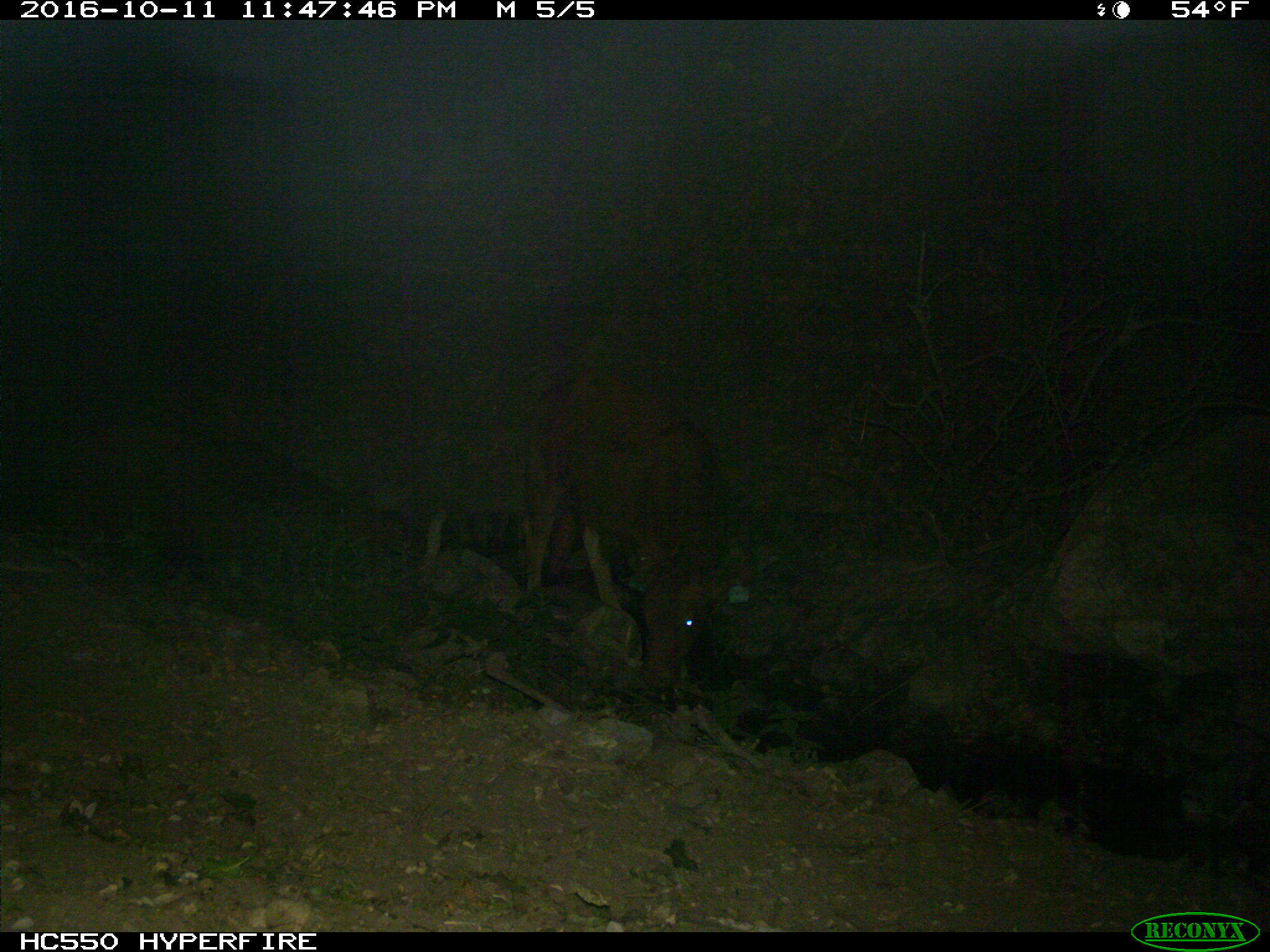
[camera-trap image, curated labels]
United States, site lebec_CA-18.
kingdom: Animalia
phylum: Chordata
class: Mammalia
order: Artiodactyla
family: Bovidae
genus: Bos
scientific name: Bos taurus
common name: domestic cow